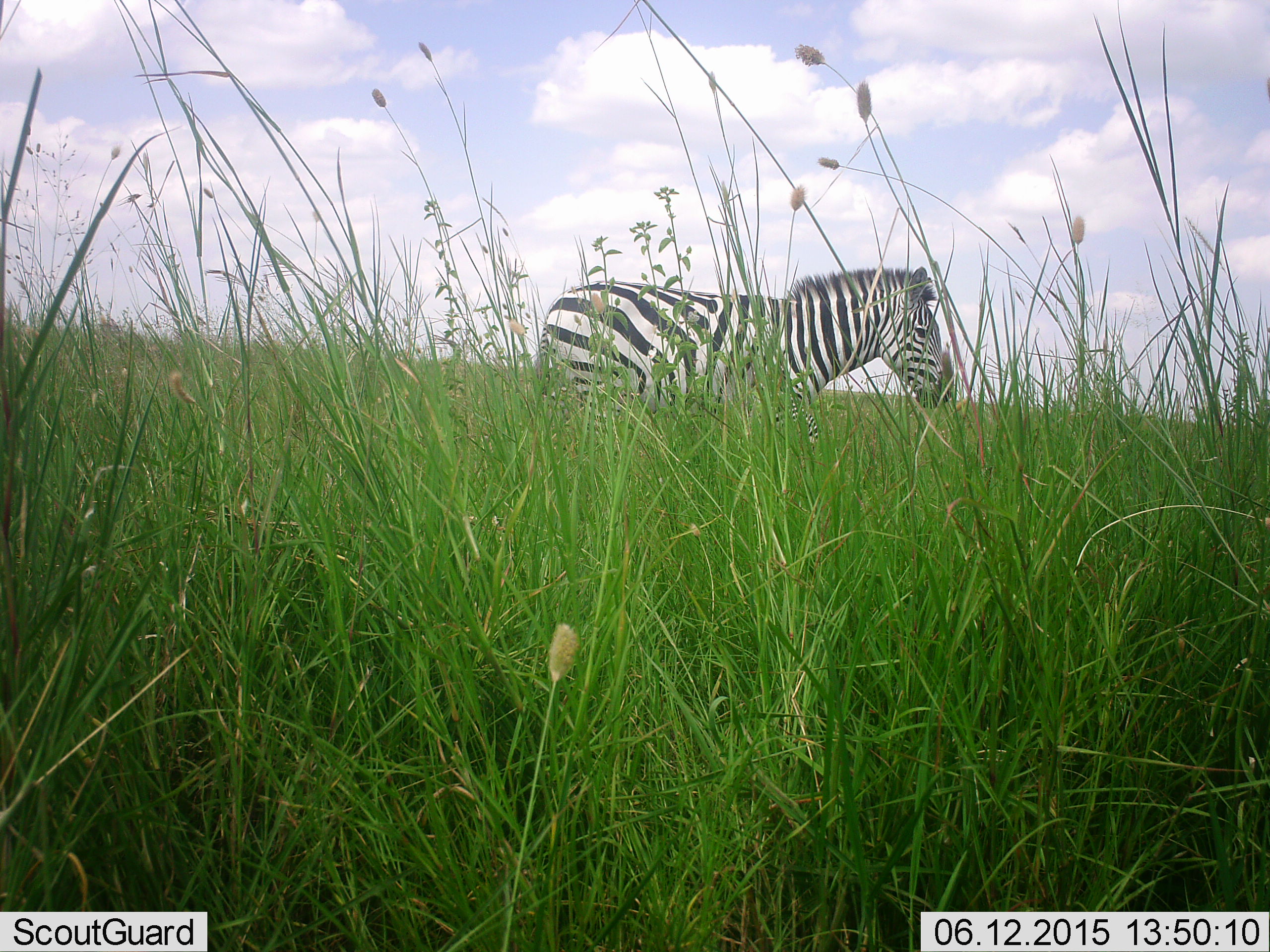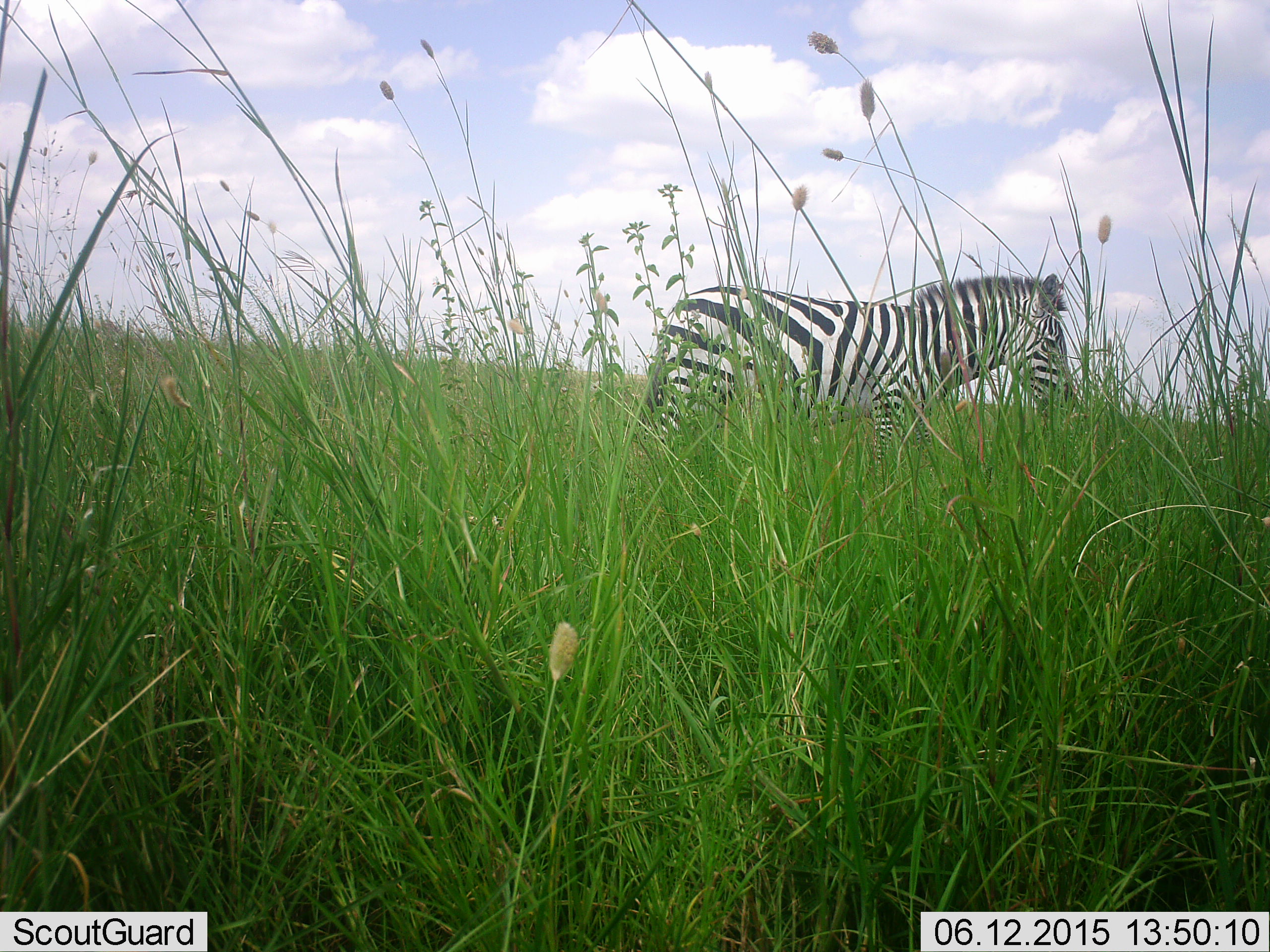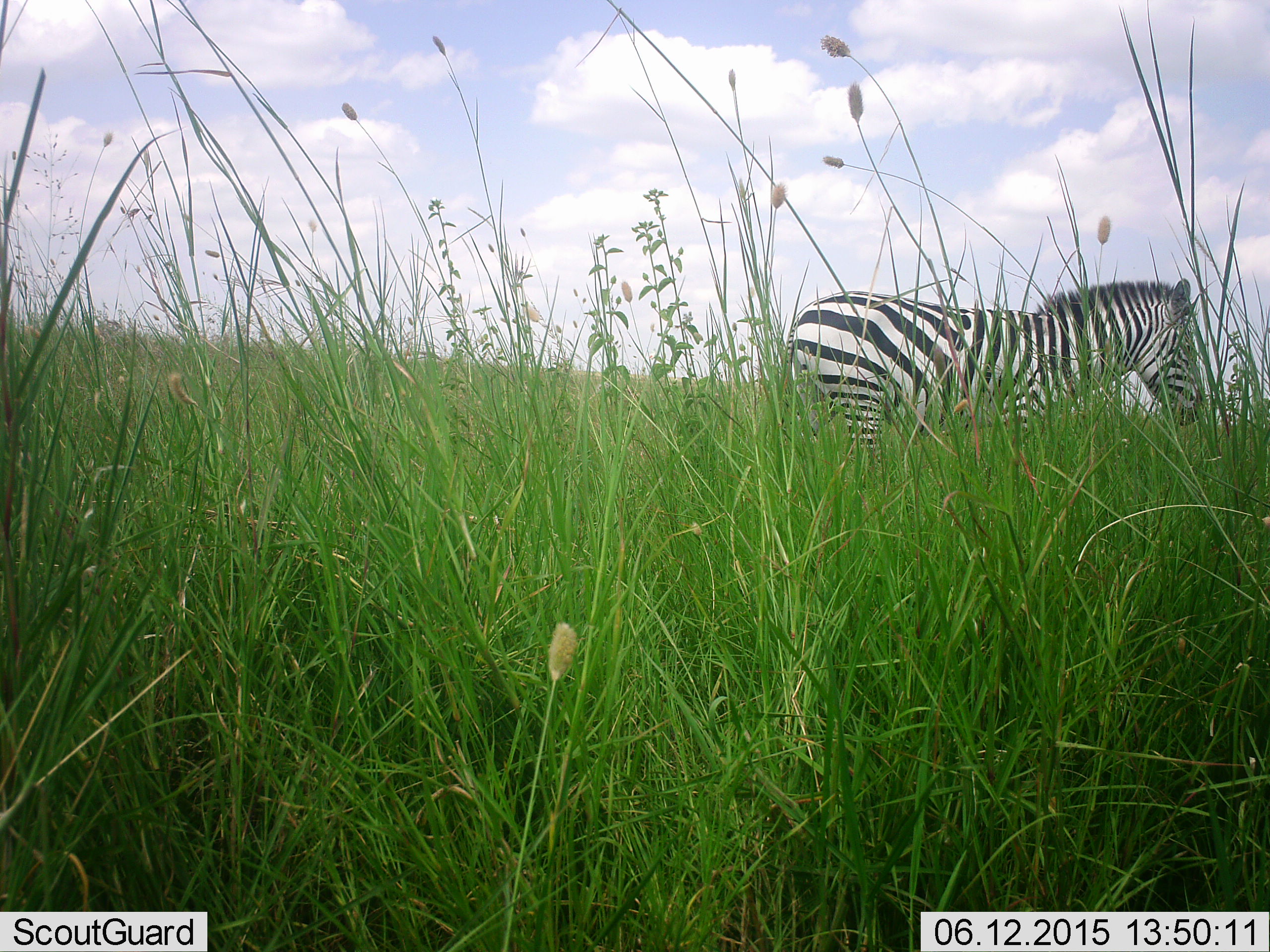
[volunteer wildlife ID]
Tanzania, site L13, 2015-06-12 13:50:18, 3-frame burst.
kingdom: Animalia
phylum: Chordata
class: Mammalia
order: Perissodactyla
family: Equidae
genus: Equus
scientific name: Equus quagga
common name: plains zebra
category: zebra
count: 1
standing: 20%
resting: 0%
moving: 80%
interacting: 0%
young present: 0%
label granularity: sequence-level